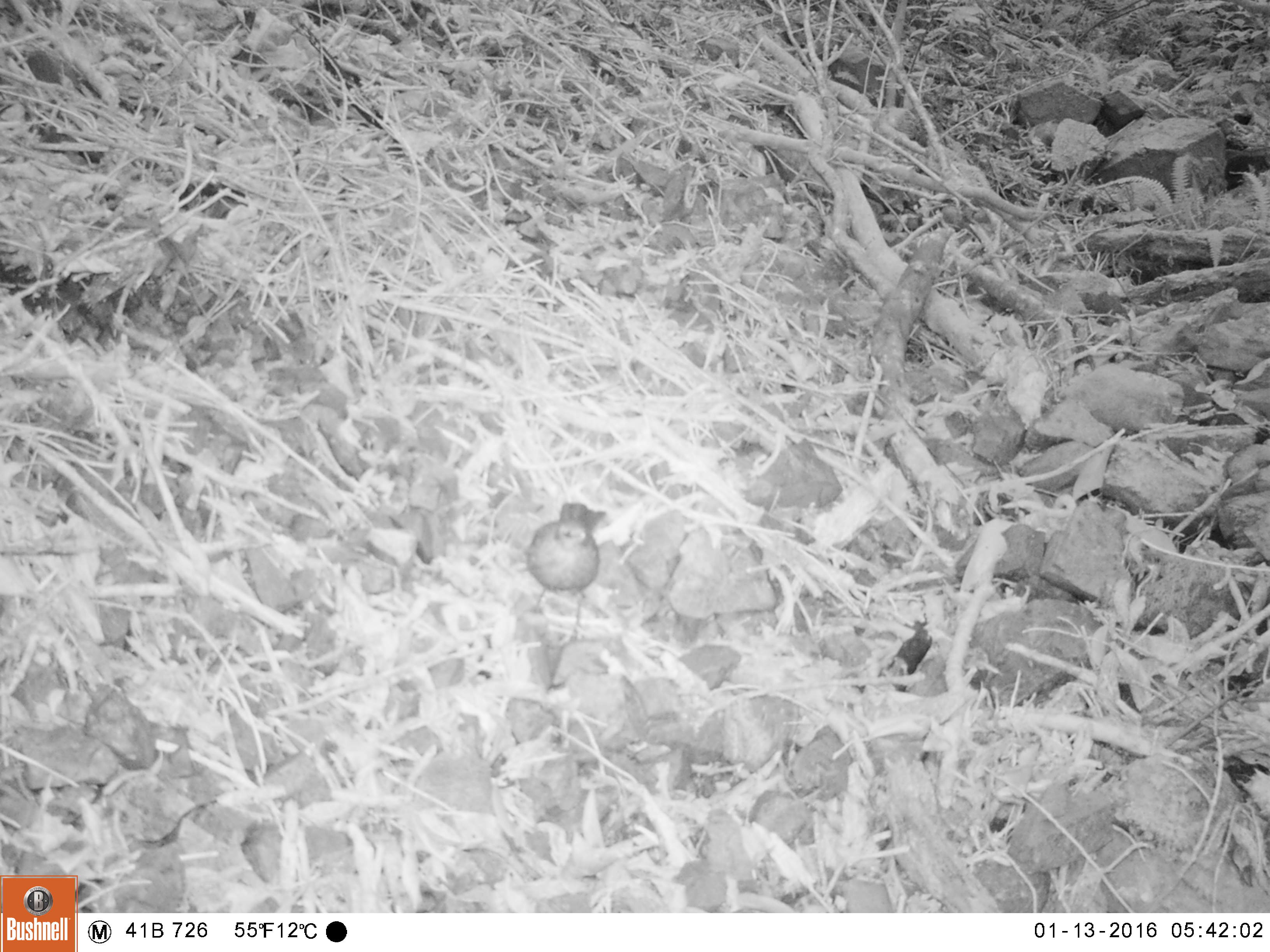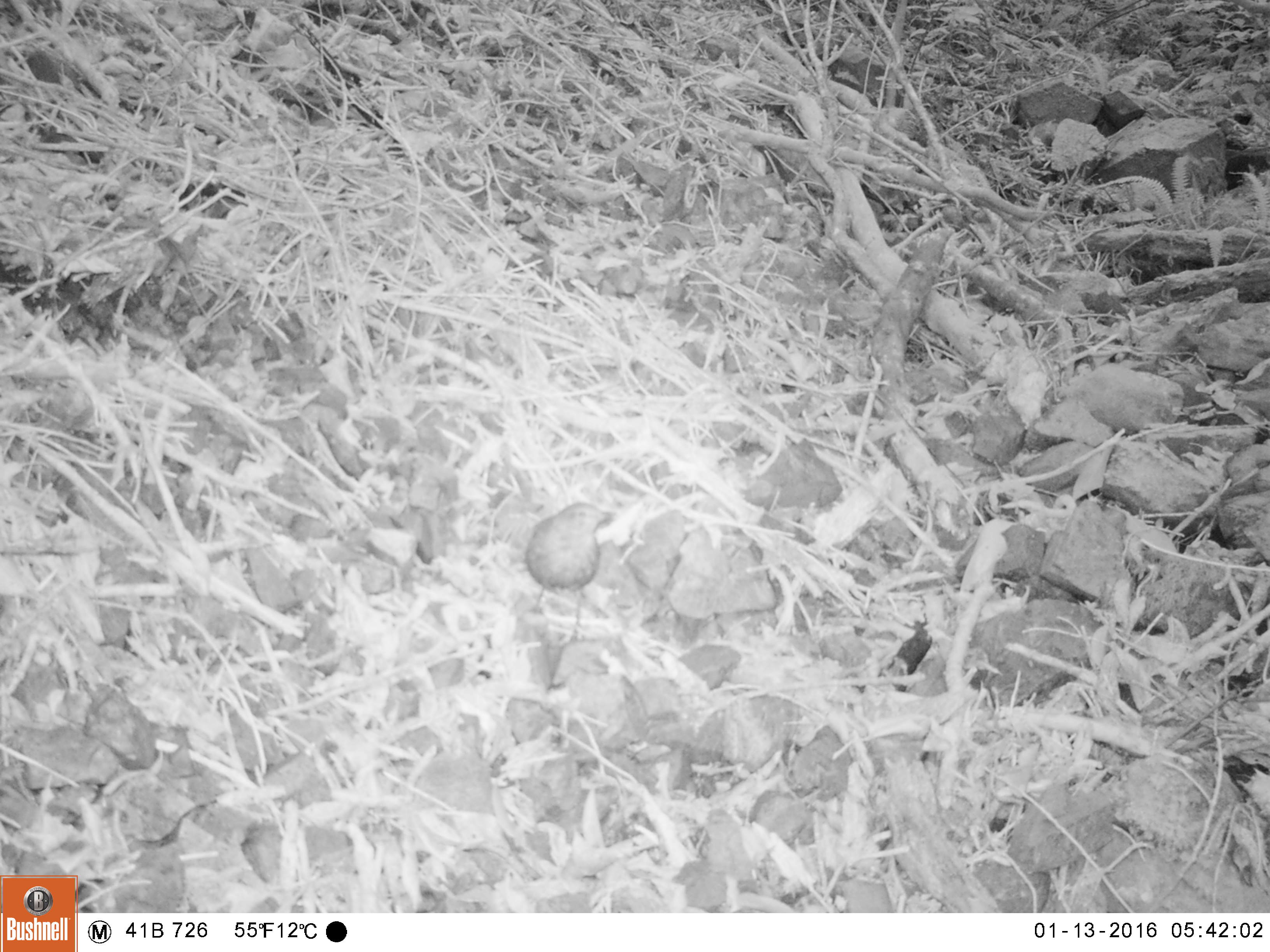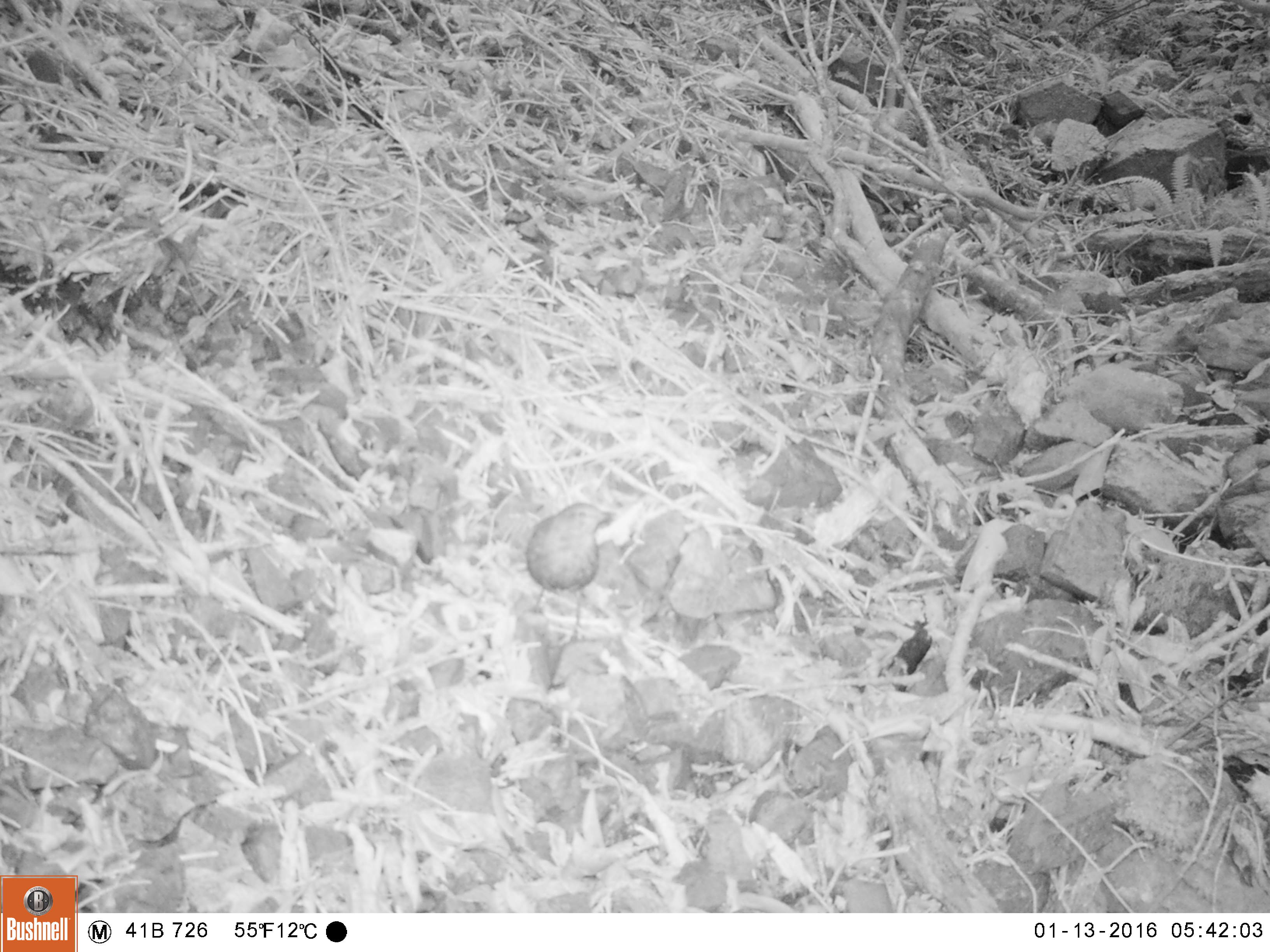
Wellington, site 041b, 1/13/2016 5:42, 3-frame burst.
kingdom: Animalia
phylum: Chordata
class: Aves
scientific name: Aves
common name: bird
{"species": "bird (Aves)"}